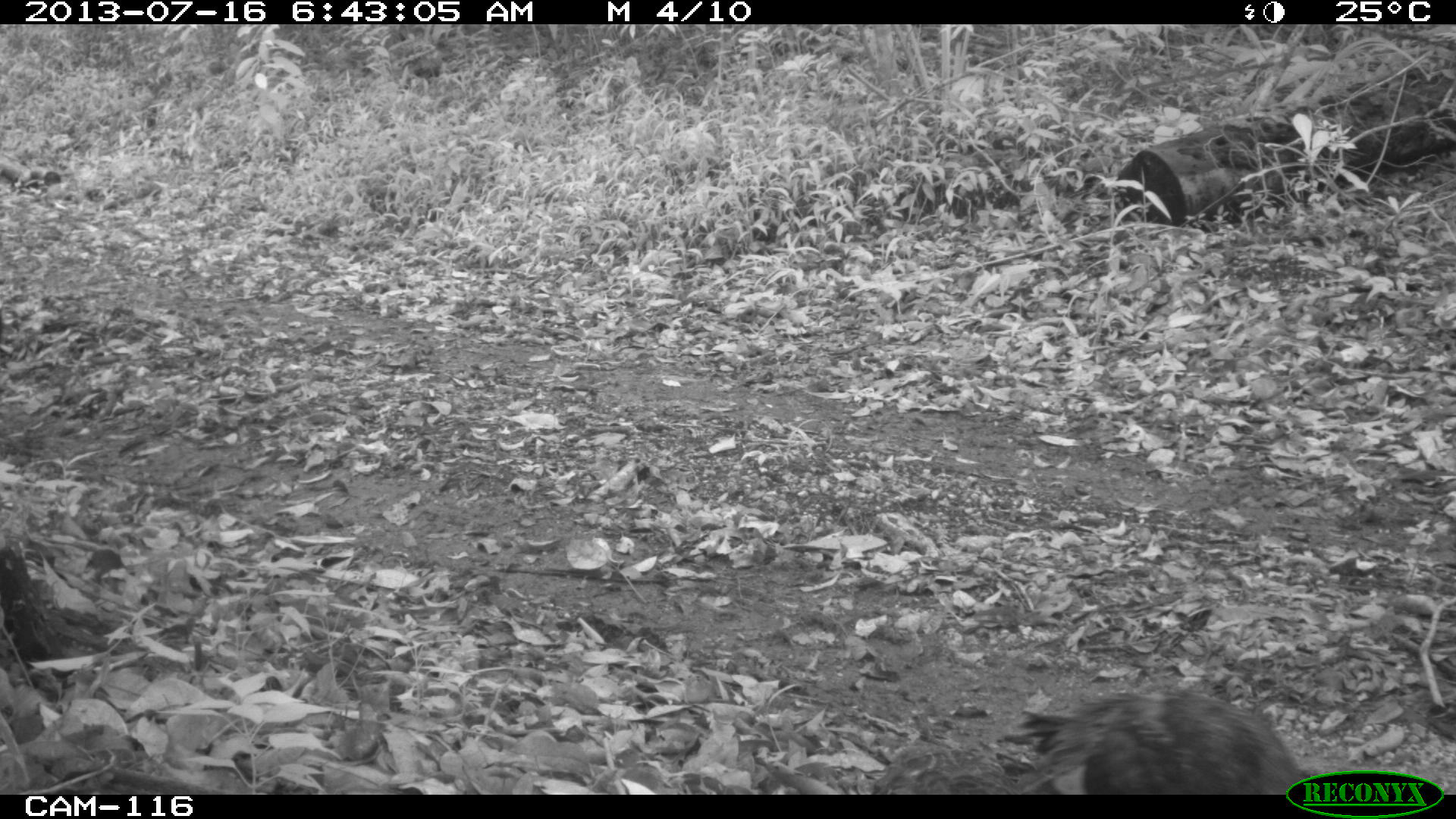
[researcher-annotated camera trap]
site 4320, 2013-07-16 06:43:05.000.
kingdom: Animalia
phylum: Chordata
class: Aves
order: Galliformes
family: Phasianidae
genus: Meleagris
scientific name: Meleagris ocellata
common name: ocellated turkey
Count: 3.